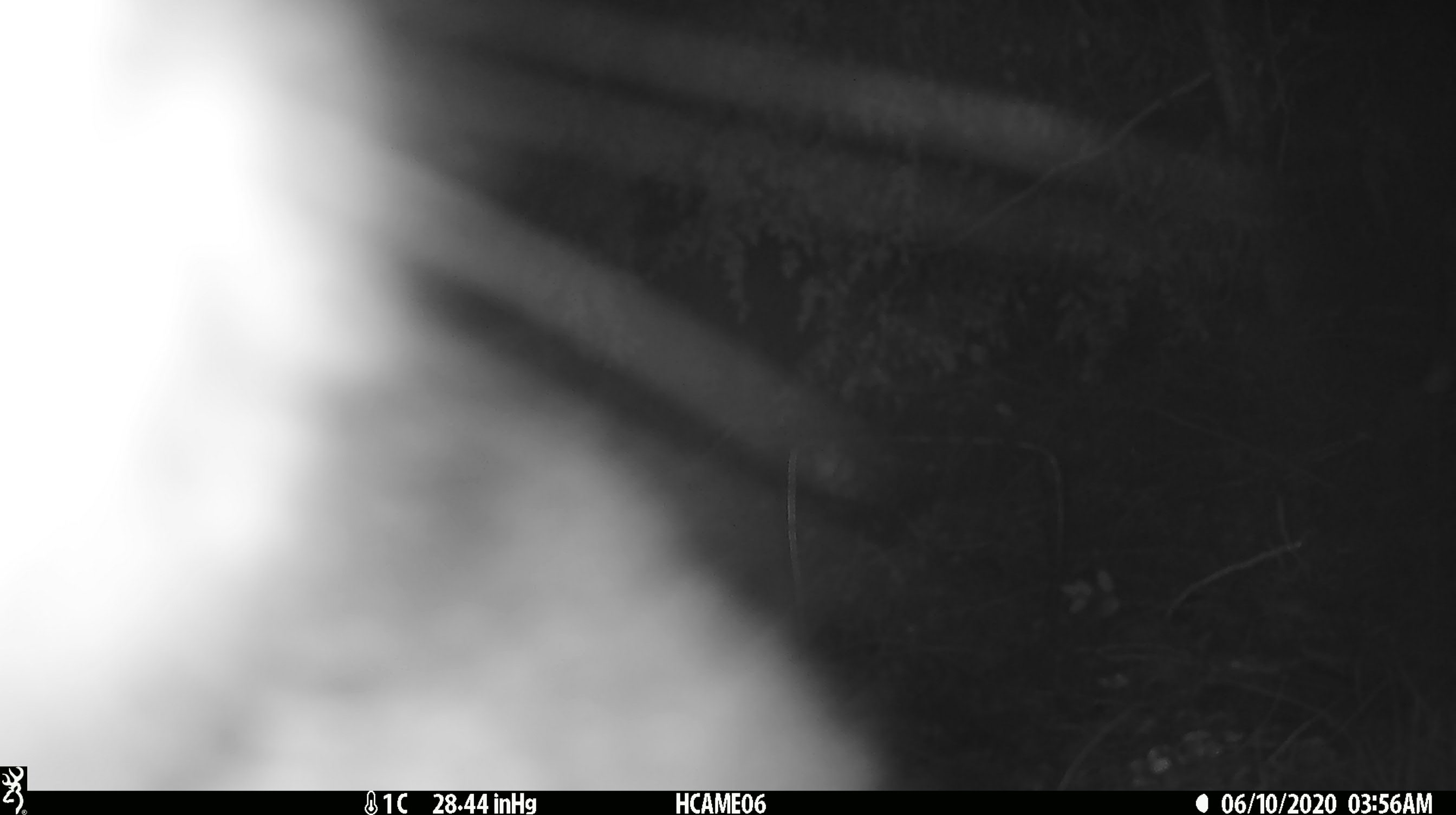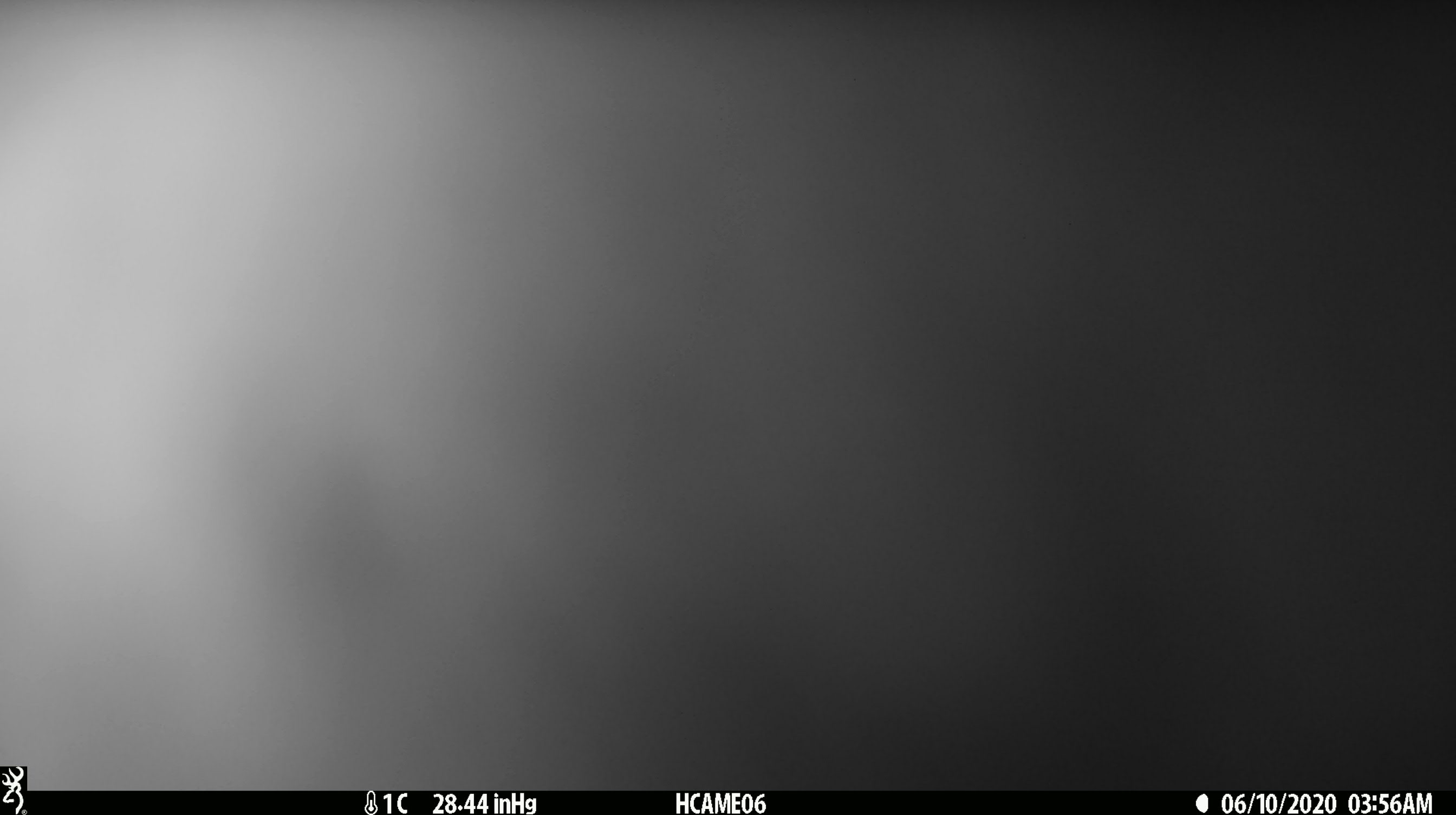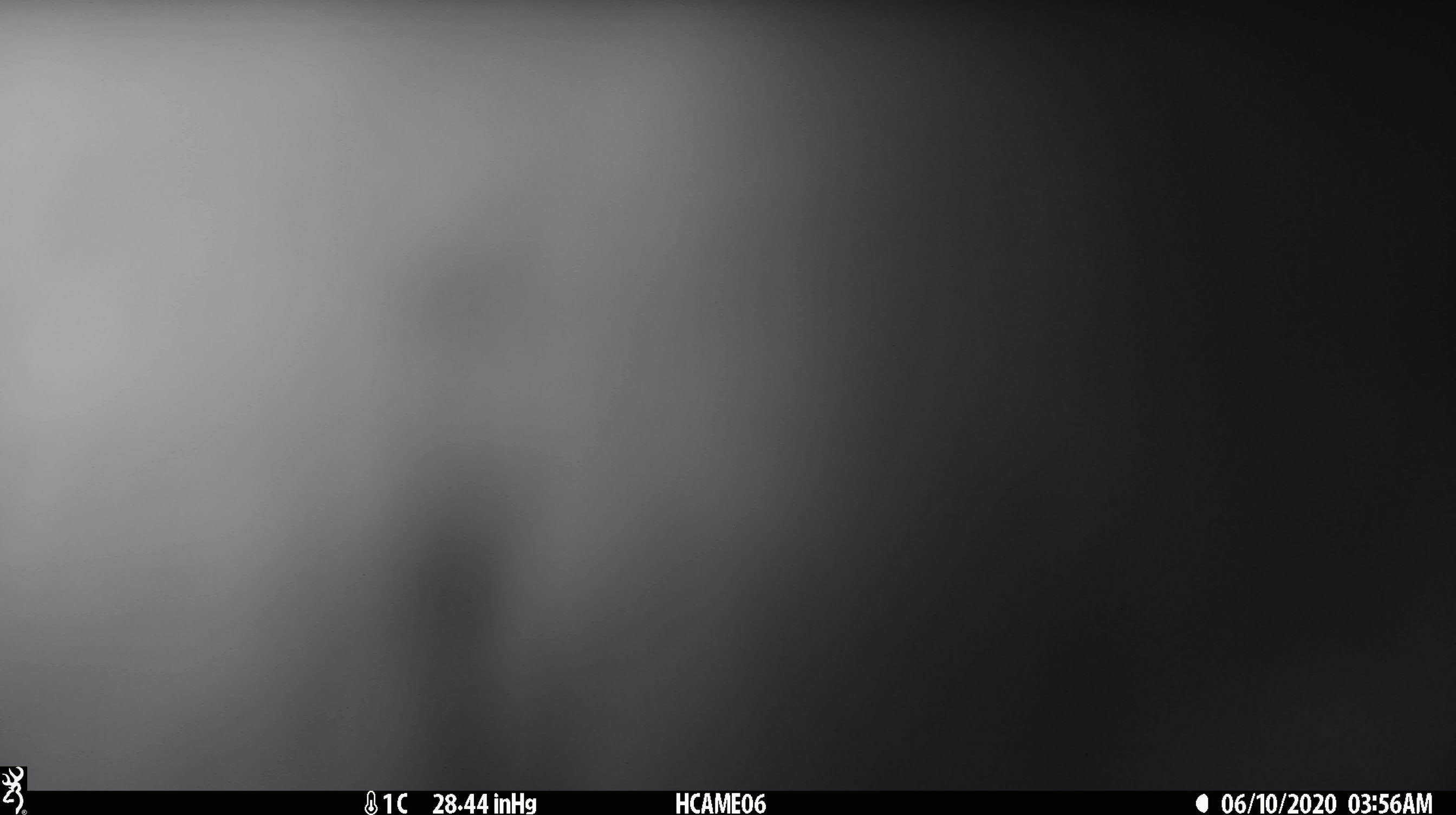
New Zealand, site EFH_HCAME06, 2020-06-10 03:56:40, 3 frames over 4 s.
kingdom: Animalia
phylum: Chordata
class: Mammalia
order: Diprotodontia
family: Phalangeridae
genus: Trichosurus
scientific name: Trichosurus vulpecula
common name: common brushtail possum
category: possum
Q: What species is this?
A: Possum (common brushtail possum) (Trichosurus vulpecula).